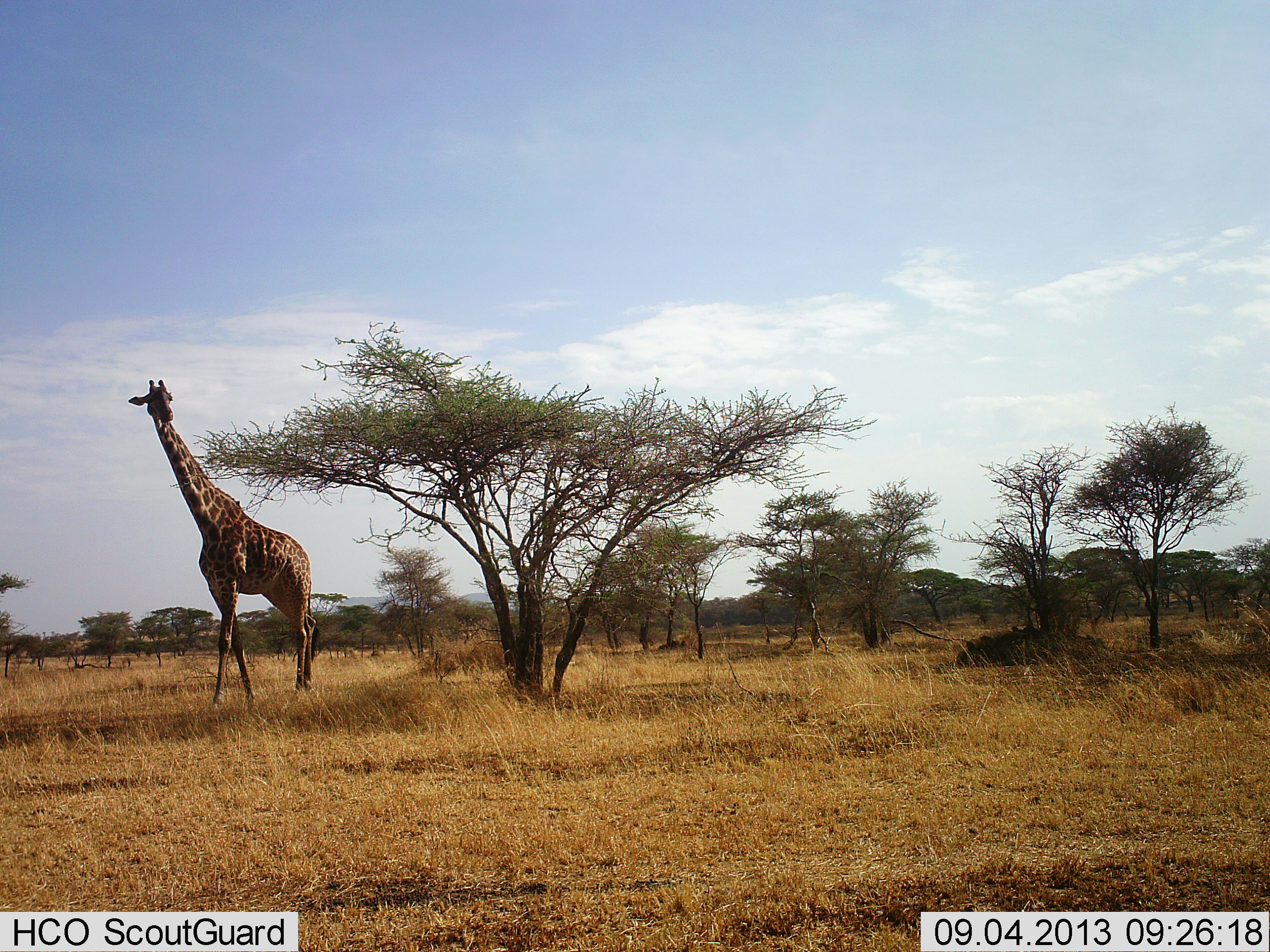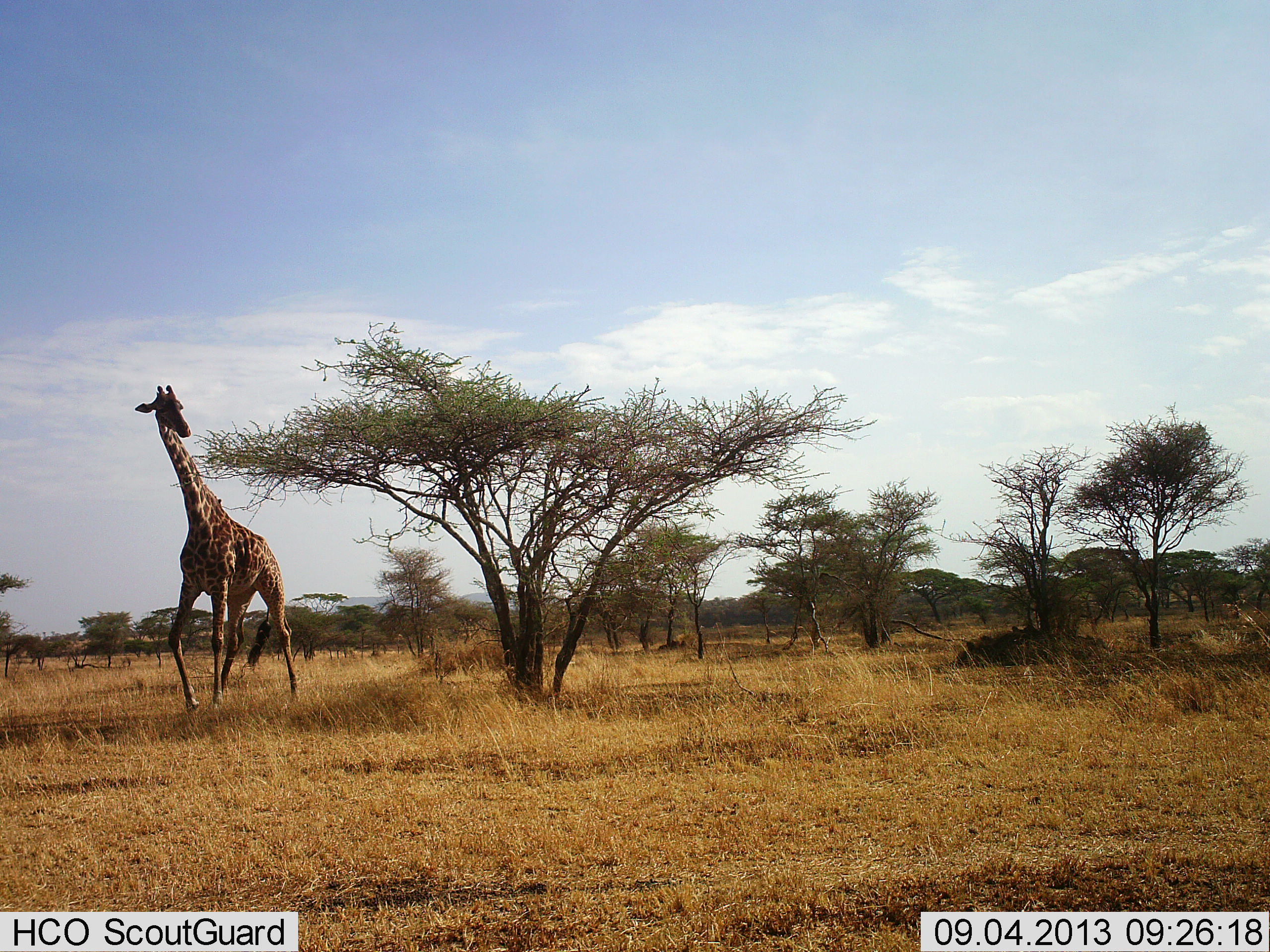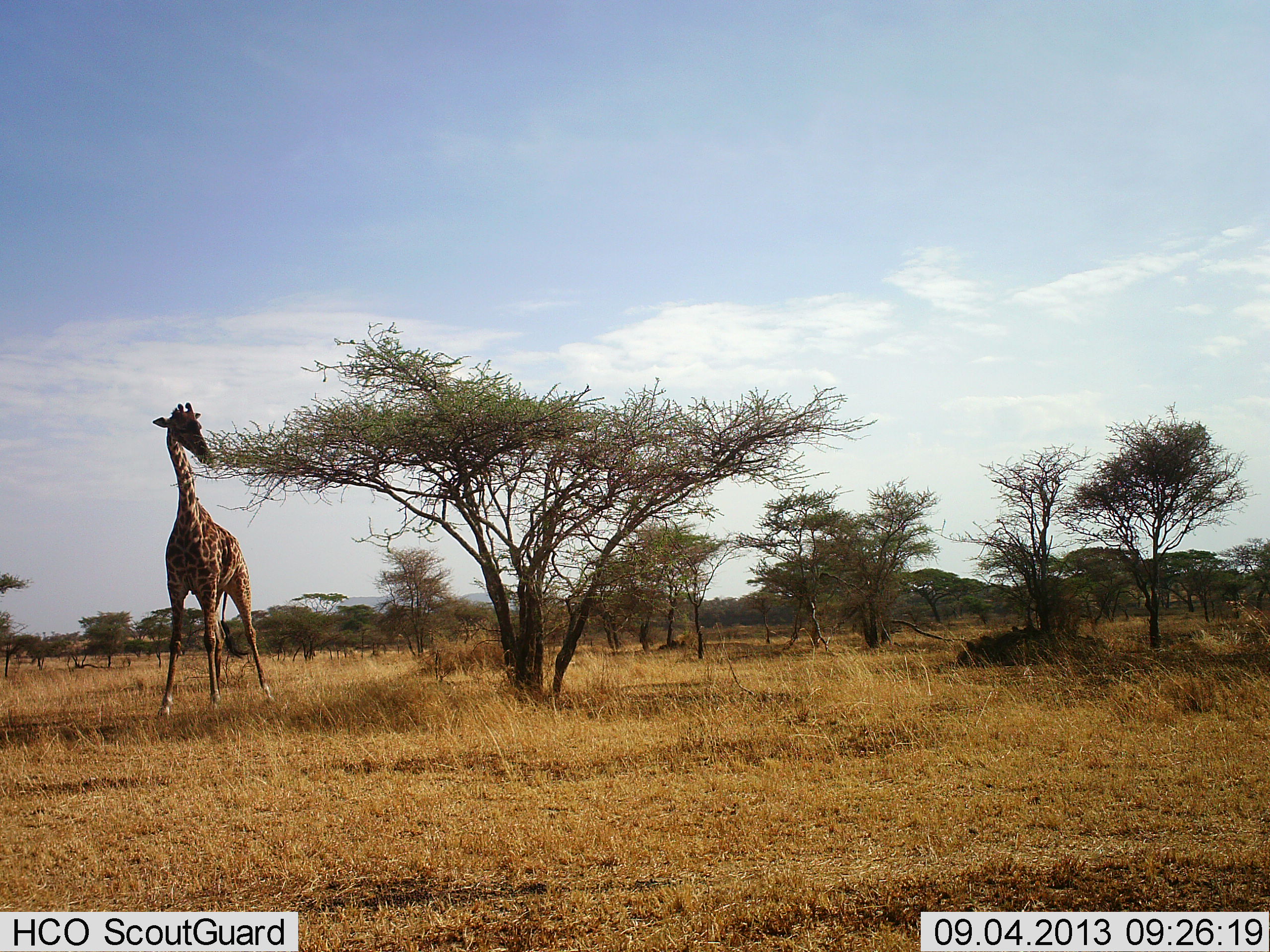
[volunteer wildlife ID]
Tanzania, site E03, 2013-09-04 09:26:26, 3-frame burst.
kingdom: Animalia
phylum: Chordata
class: Mammalia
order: Artiodactyla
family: Giraffidae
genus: Giraffa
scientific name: Giraffa camelopardalis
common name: giraffe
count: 1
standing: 10%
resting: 0%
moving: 60%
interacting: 0%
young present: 0%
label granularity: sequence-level